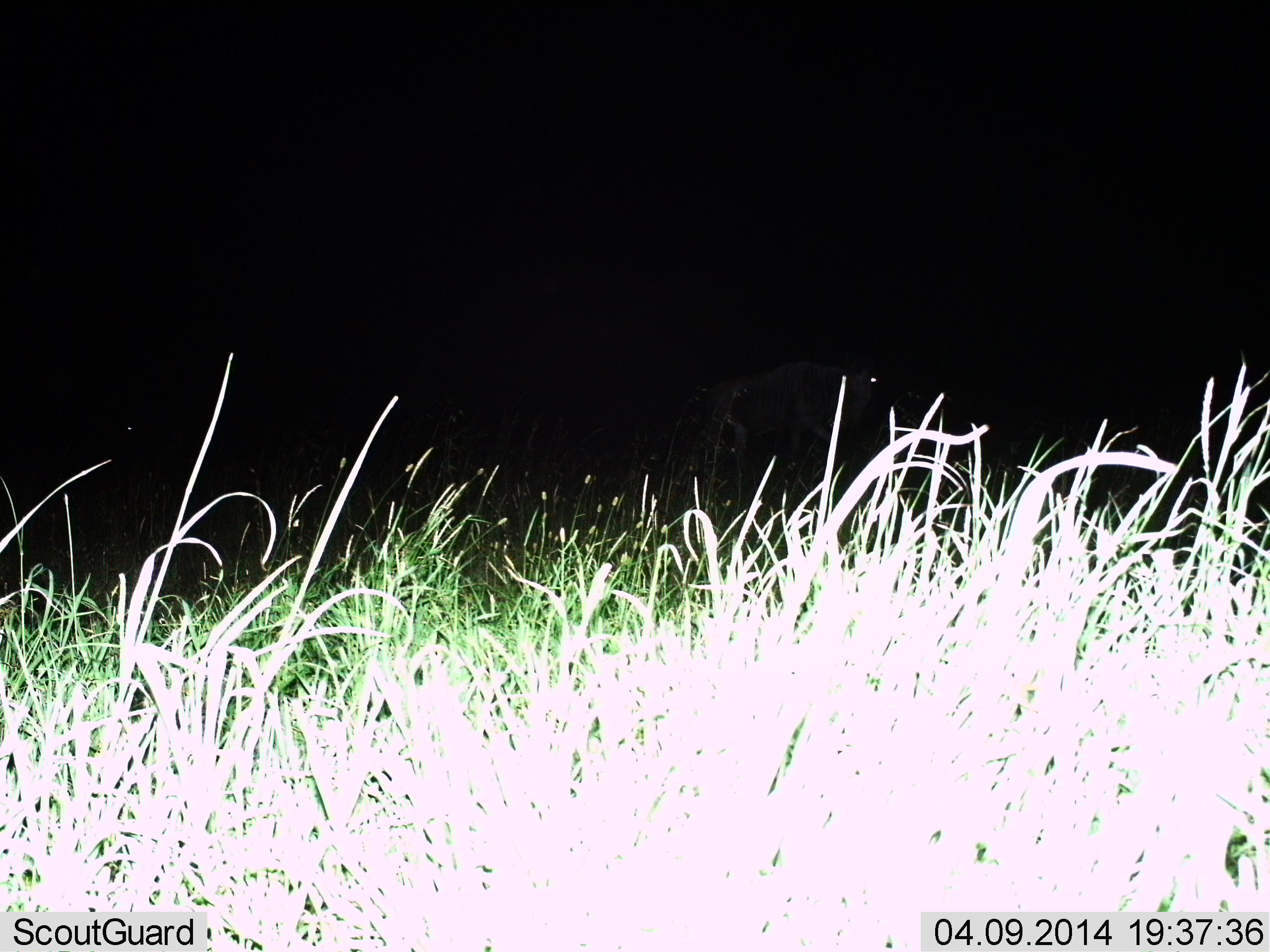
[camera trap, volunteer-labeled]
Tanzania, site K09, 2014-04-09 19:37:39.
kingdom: Animalia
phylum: Chordata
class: Mammalia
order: Artiodactyla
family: Bovidae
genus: Connochaetes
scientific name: Connochaetes taurinus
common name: blue wildebeest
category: wildebeest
Wildebeest (blue wildebeest) (Connochaetes taurinus), count 1. Behavior (volunteer vote fractions): standing 20%, resting 0%, moving 80%, interacting 0%. Young present (vote fraction): 0%. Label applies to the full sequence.